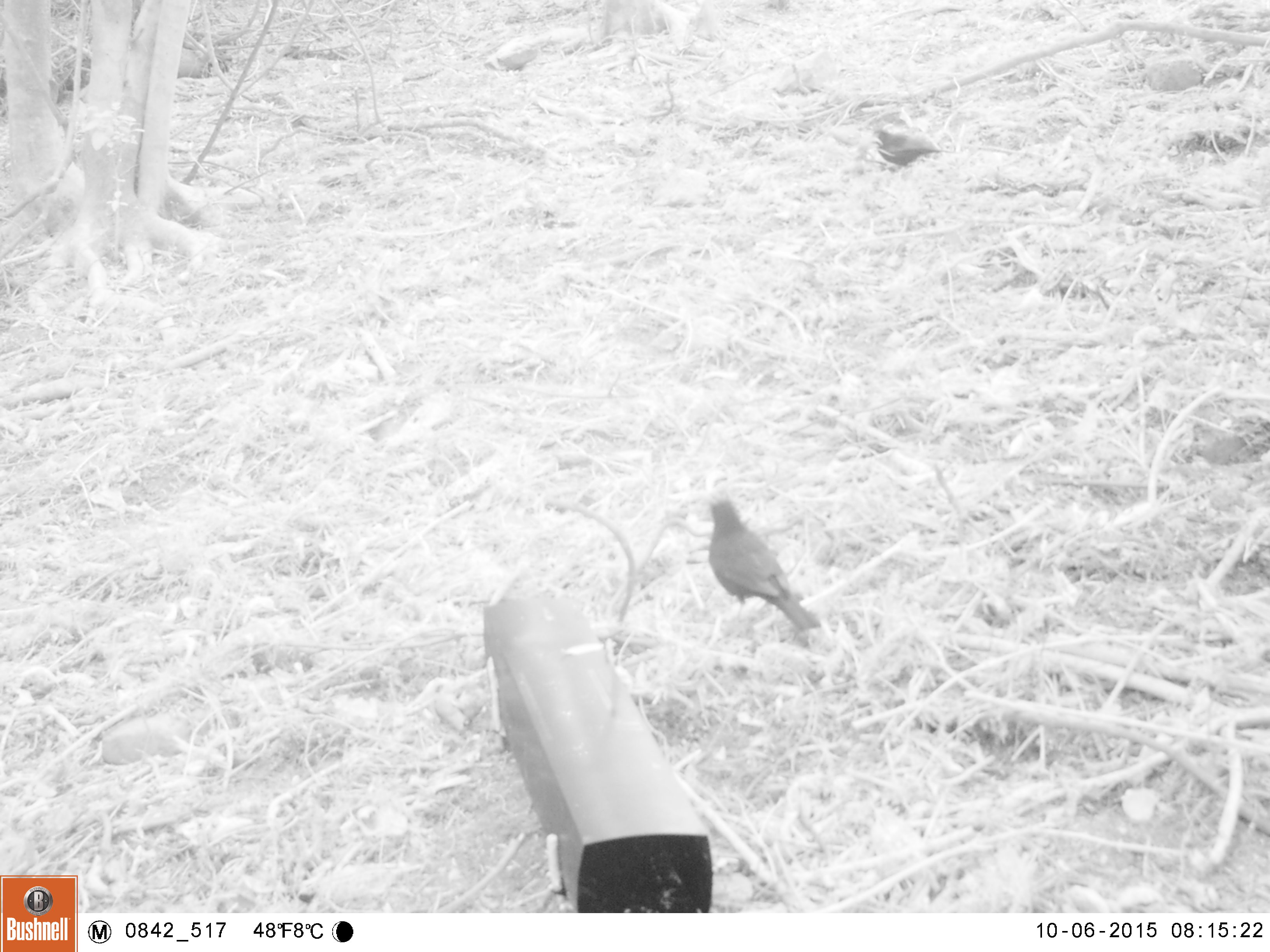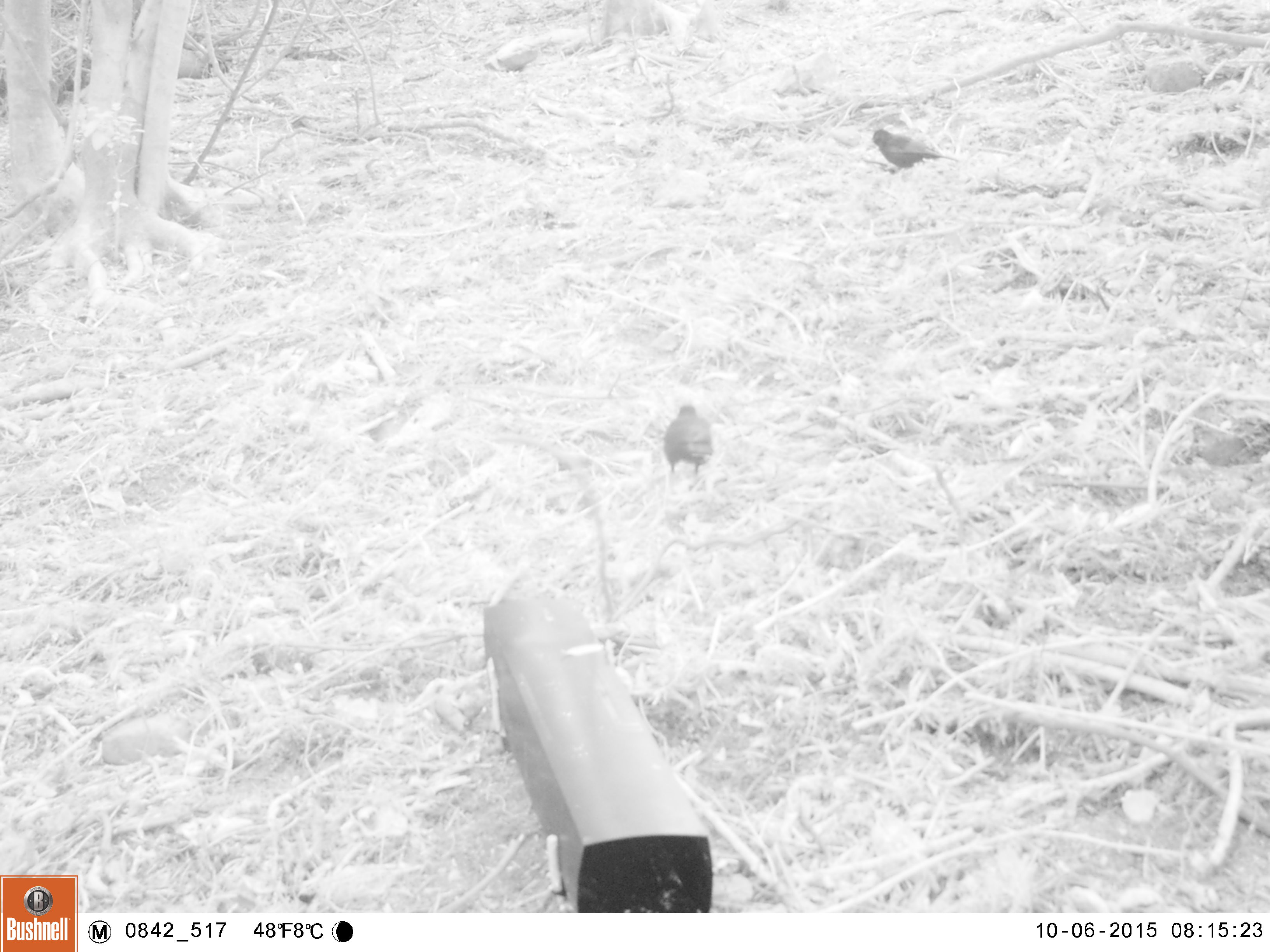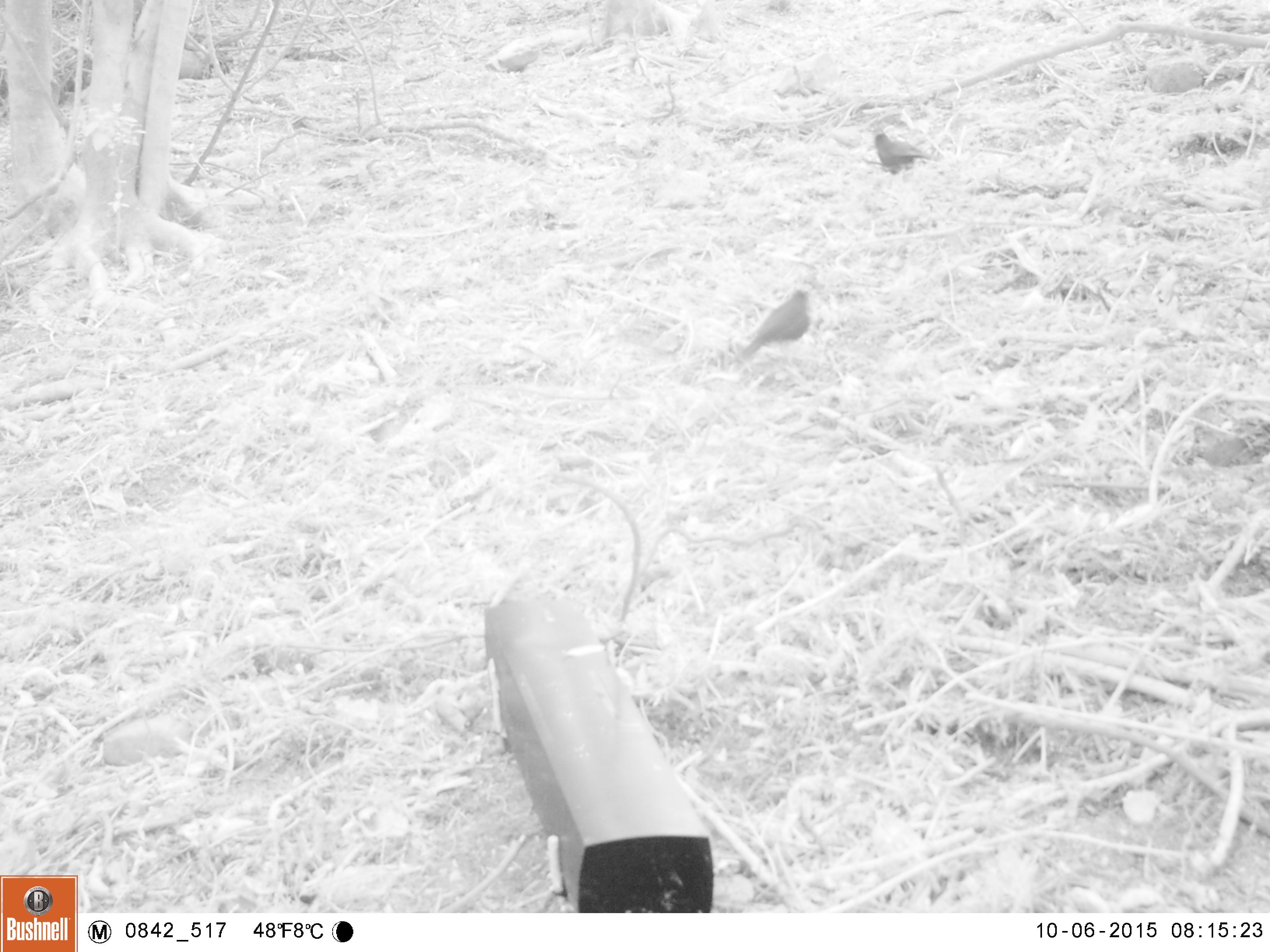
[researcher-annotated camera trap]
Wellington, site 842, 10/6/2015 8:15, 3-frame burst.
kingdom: Animalia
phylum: Chordata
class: Aves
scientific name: Aves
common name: bird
Bird (Aves).